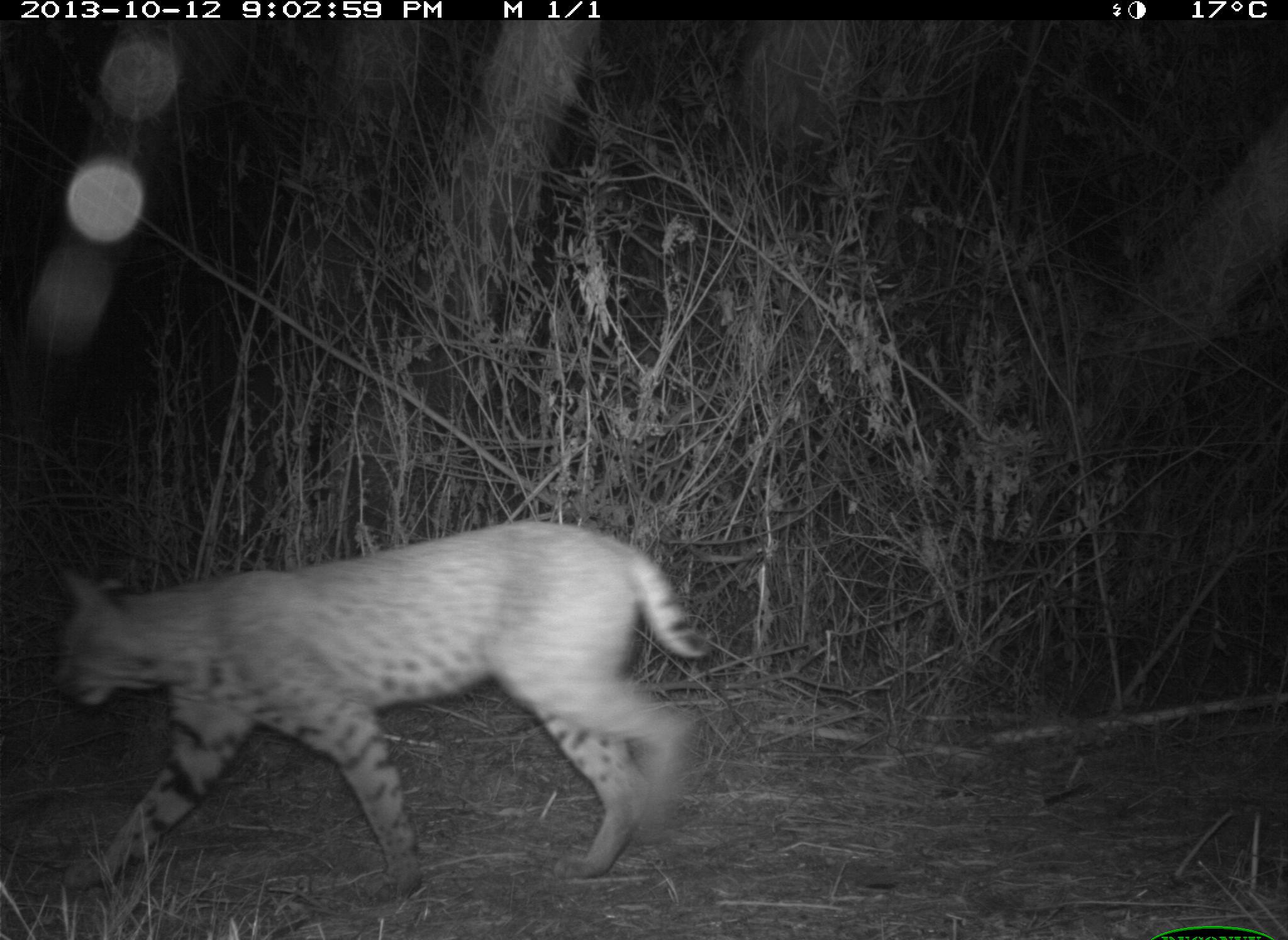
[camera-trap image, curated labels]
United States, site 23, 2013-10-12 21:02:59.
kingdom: Animalia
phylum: Chordata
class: Mammalia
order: Carnivora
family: Felidae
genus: Lynx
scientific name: Lynx rufus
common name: bobcat